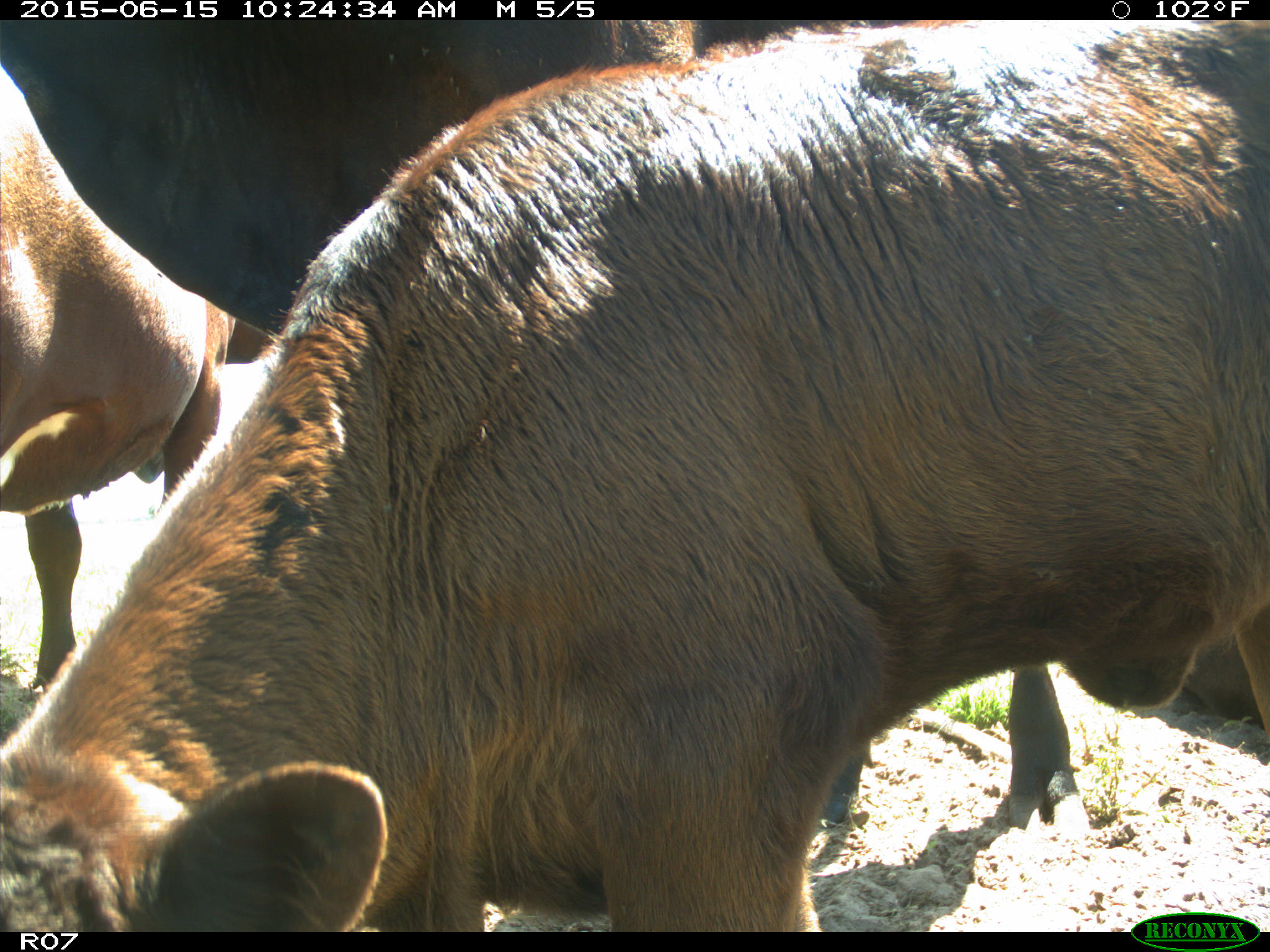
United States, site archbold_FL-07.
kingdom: Animalia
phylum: Chordata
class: Mammalia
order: Artiodactyla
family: Bovidae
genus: Bos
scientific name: Bos taurus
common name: domestic cow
Bos taurus (domestic cow).